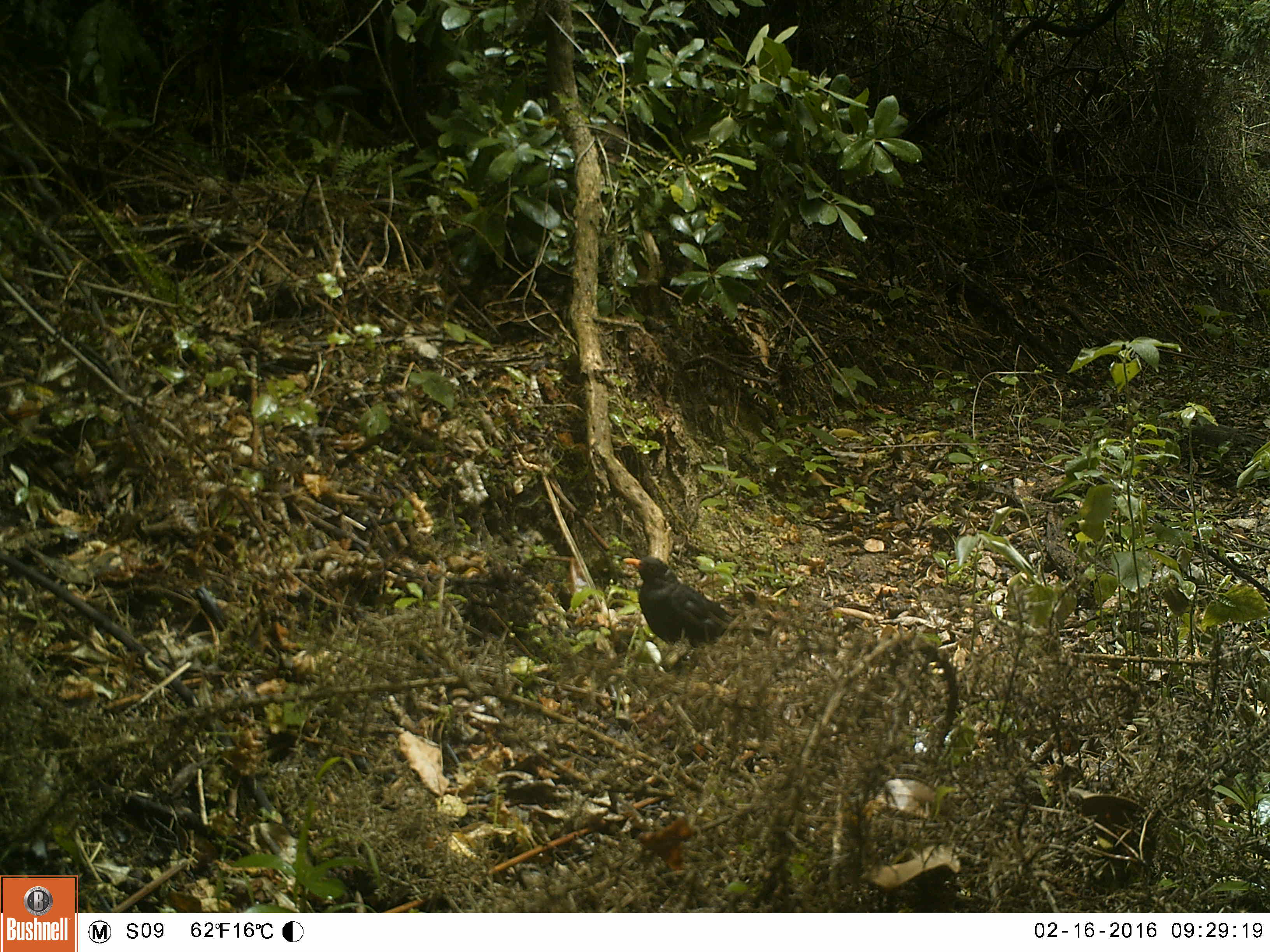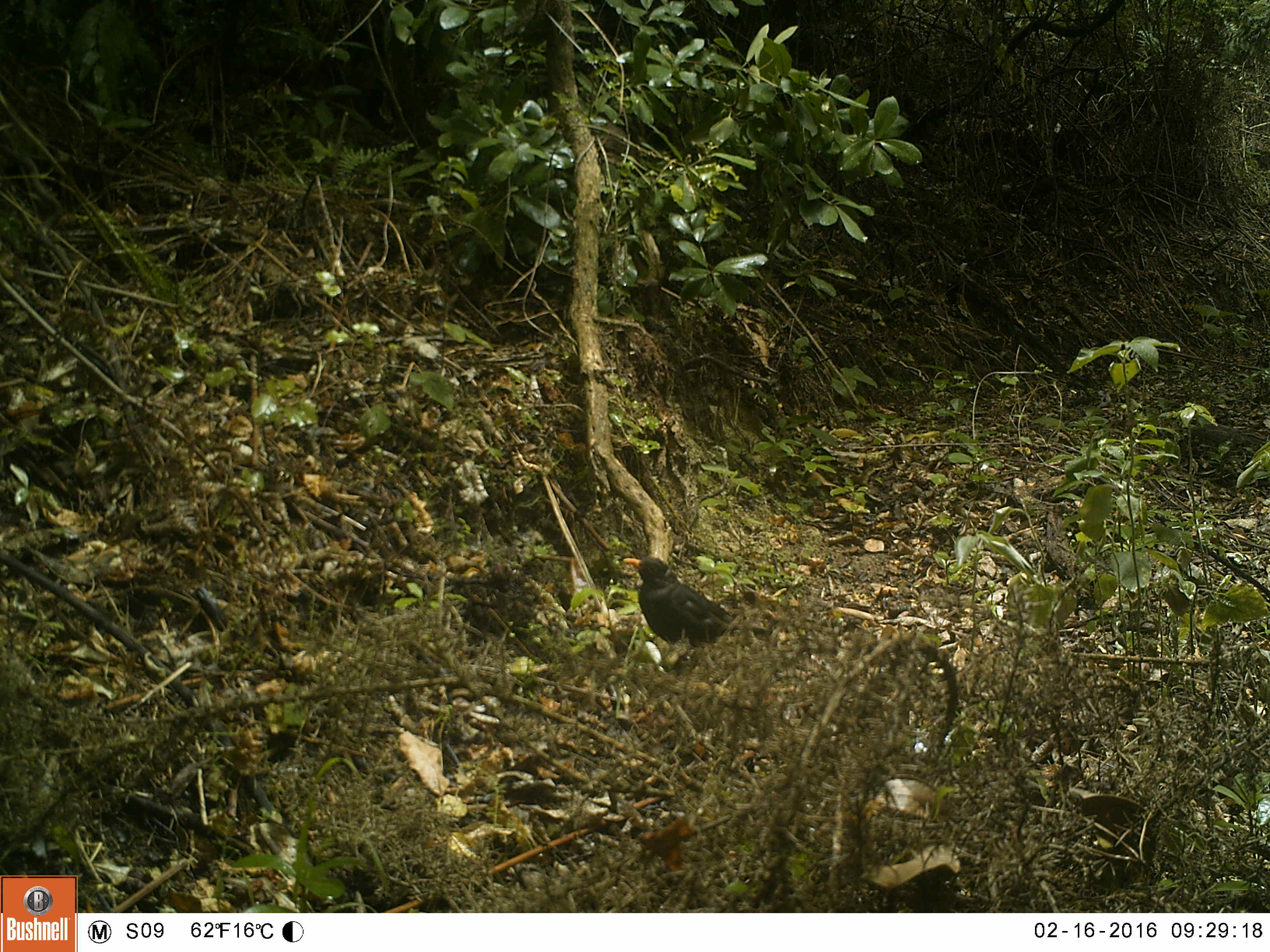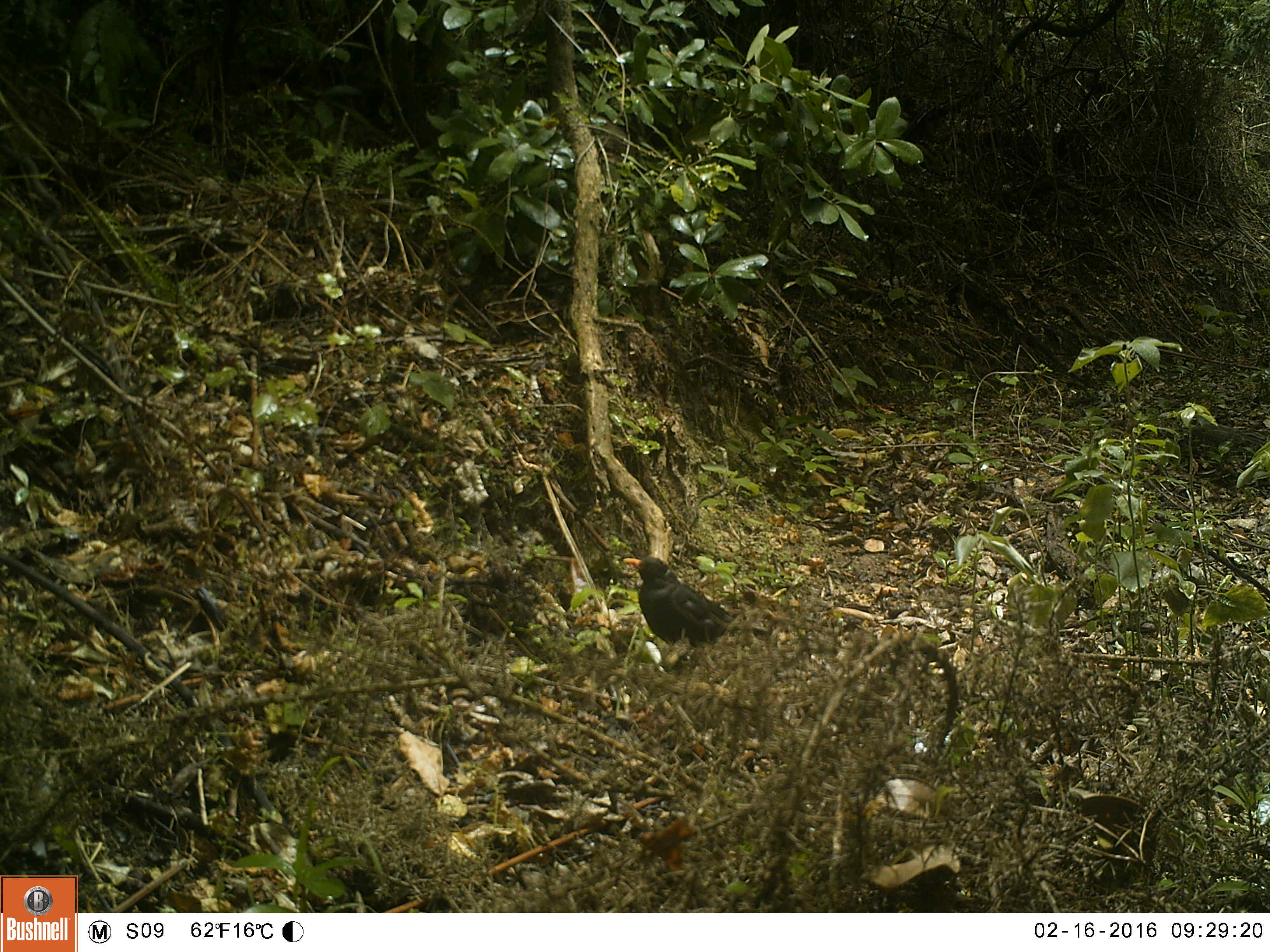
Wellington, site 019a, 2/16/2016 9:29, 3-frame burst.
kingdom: Animalia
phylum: Chordata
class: Aves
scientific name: Aves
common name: bird